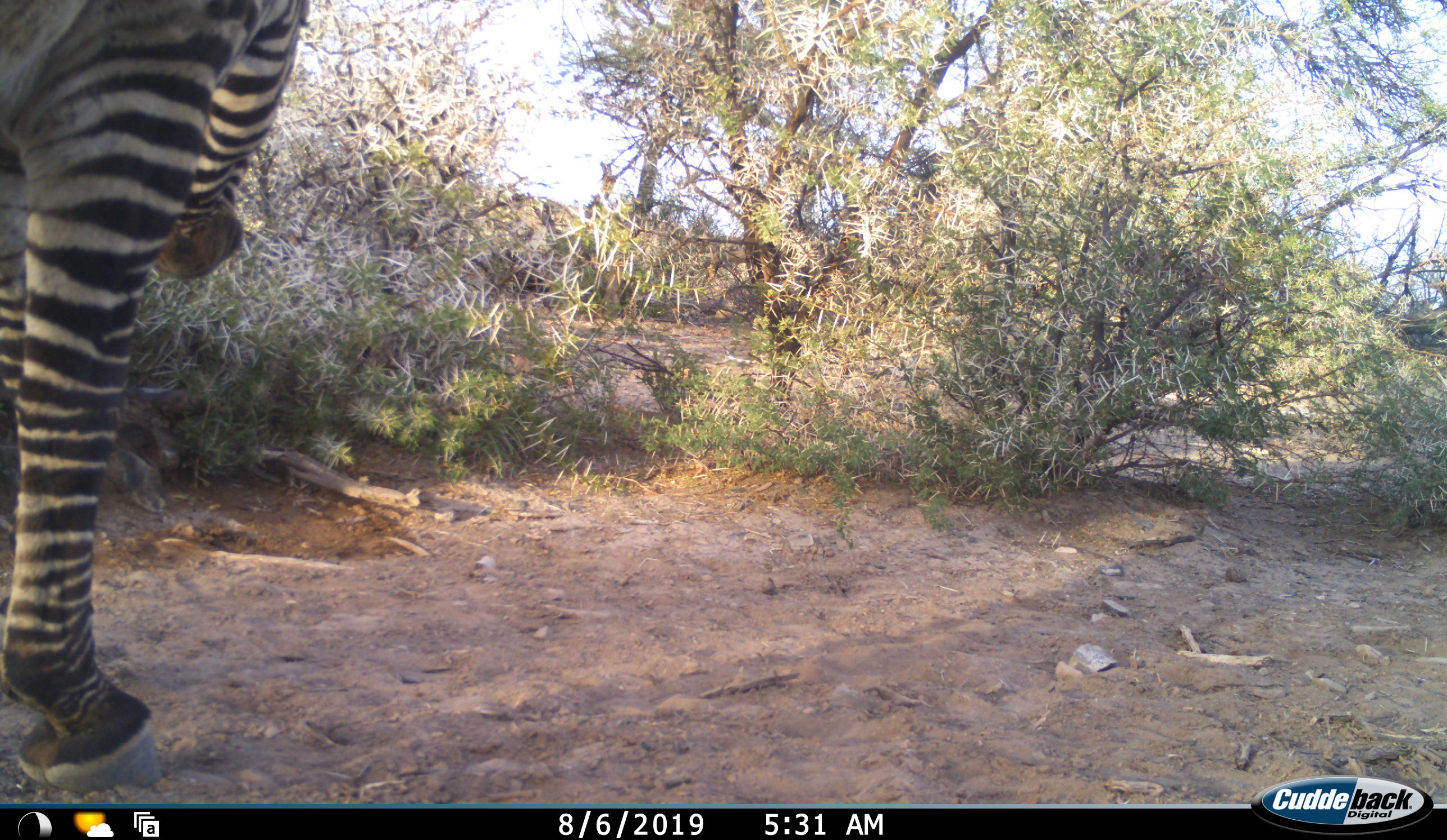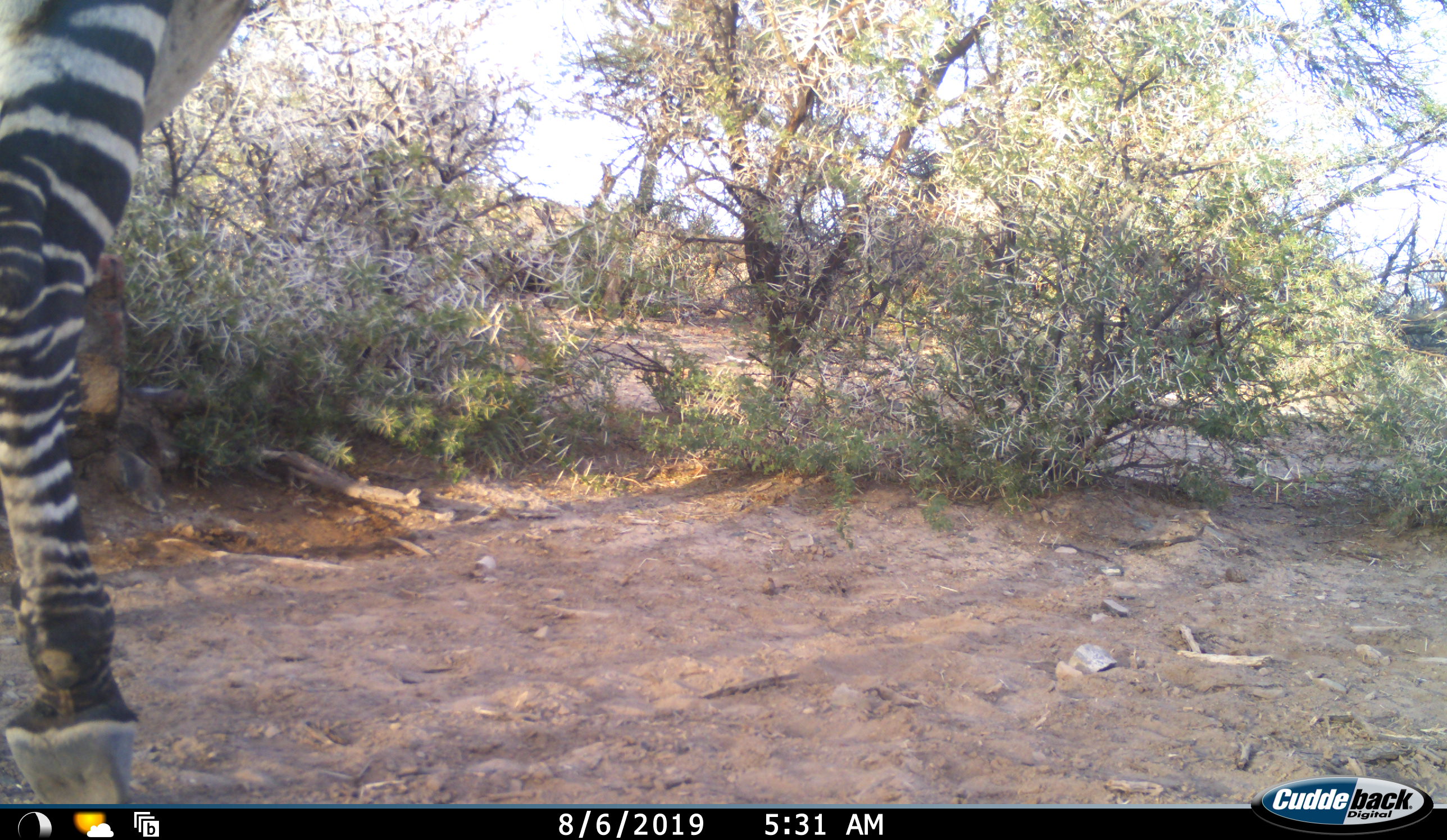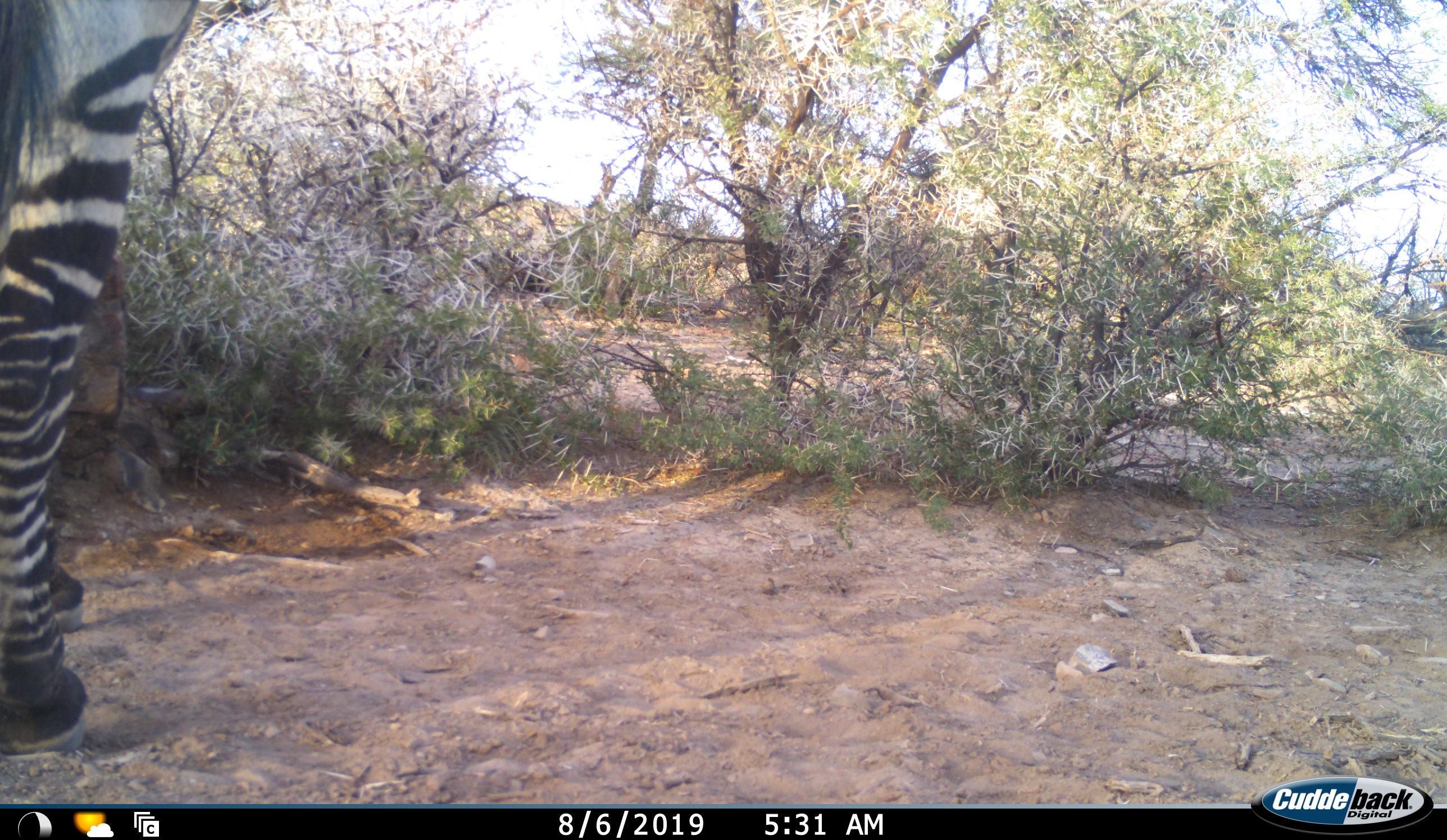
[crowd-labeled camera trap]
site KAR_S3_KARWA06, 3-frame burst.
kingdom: Animalia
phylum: Chordata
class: Mammalia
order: Perissodactyla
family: Equidae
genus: Equus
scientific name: Equus zebra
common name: mountain zebra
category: zebramountain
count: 1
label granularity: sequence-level